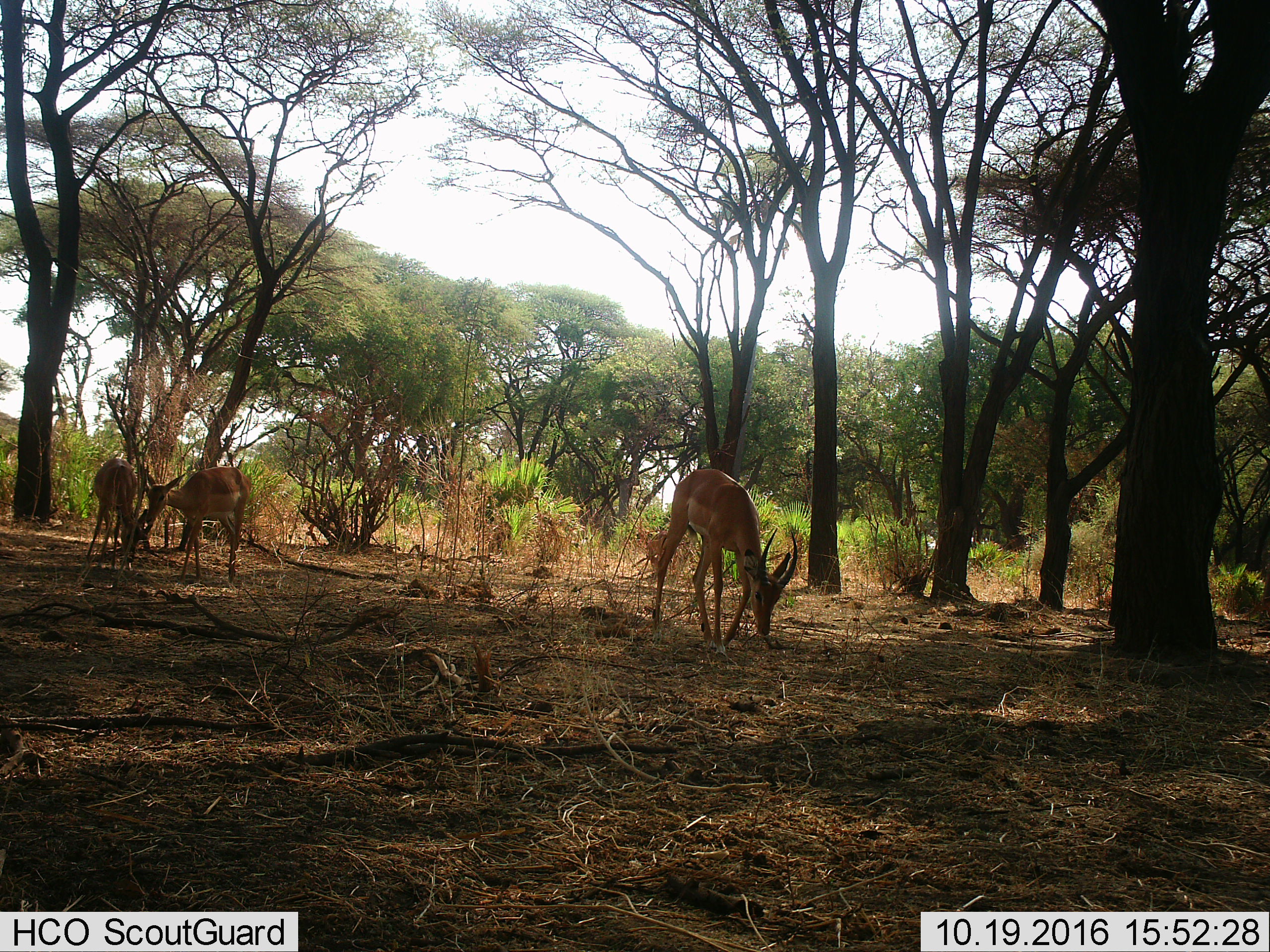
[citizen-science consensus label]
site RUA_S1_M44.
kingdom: Animalia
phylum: Chordata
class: Mammalia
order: Artiodactyla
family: Bovidae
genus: Aepyceros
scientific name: Aepyceros melampus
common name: impala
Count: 3.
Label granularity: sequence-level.